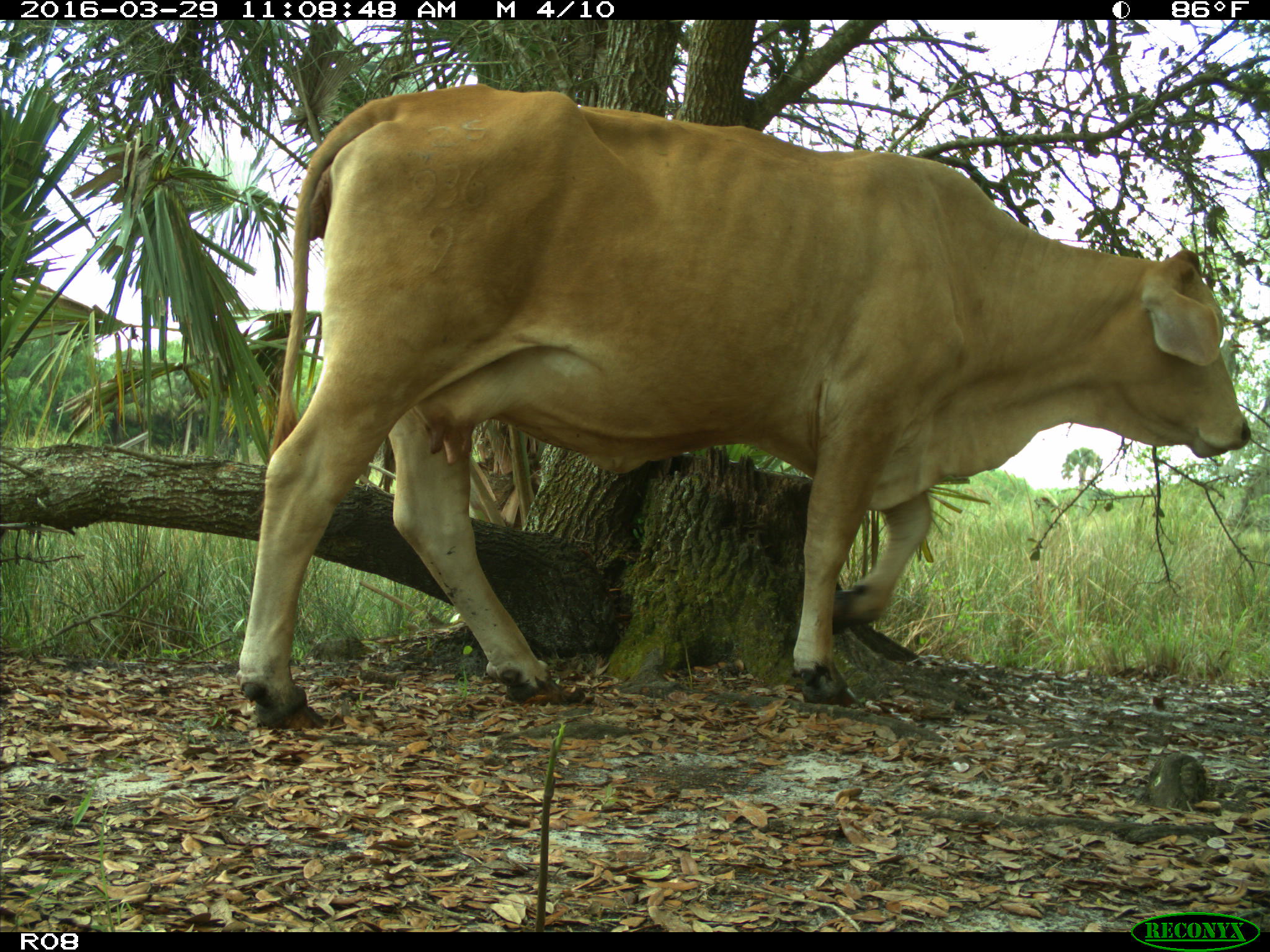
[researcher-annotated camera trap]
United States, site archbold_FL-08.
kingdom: Animalia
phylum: Chordata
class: Mammalia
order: Artiodactyla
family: Bovidae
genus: Bos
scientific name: Bos taurus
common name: domestic cow